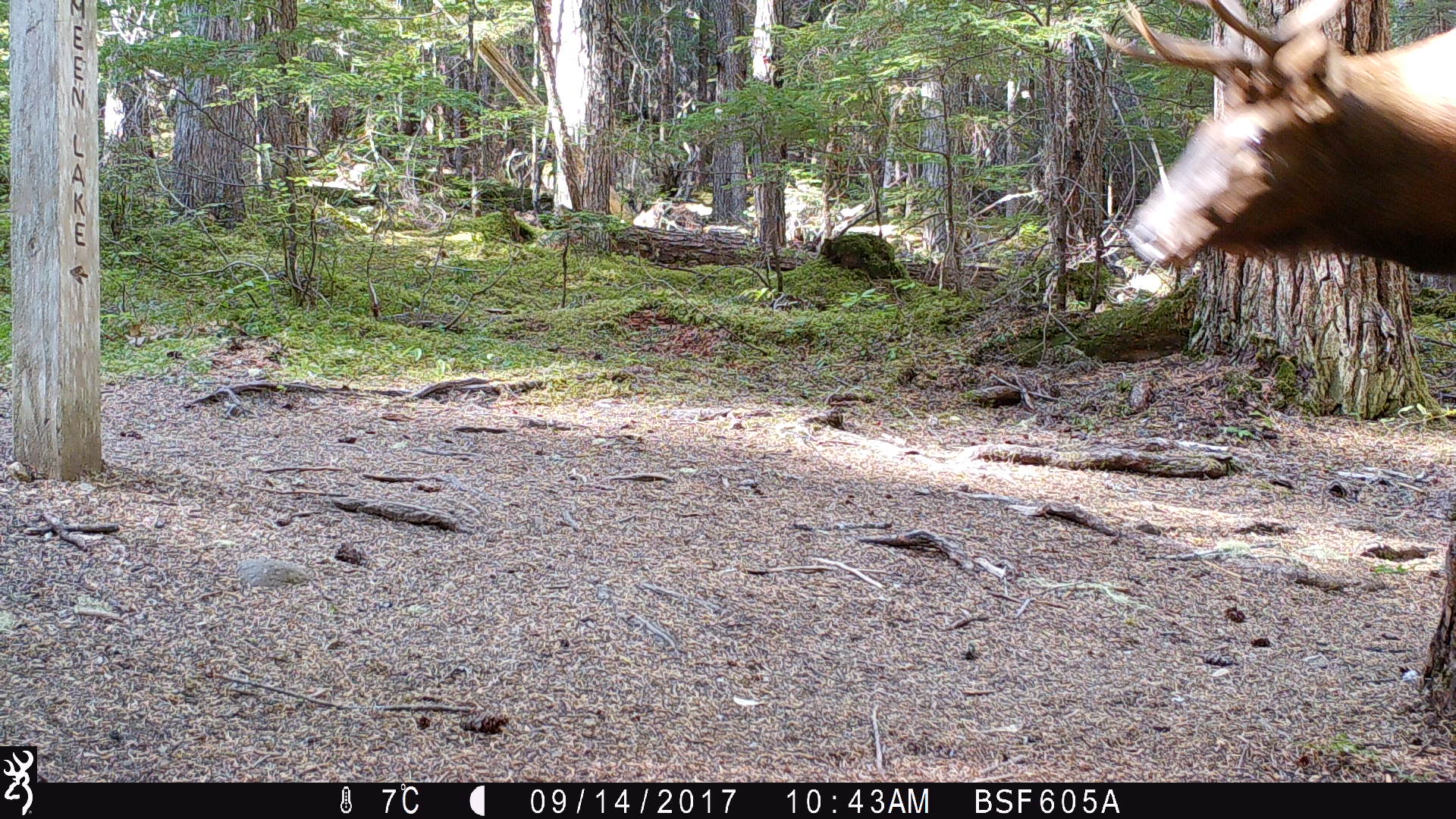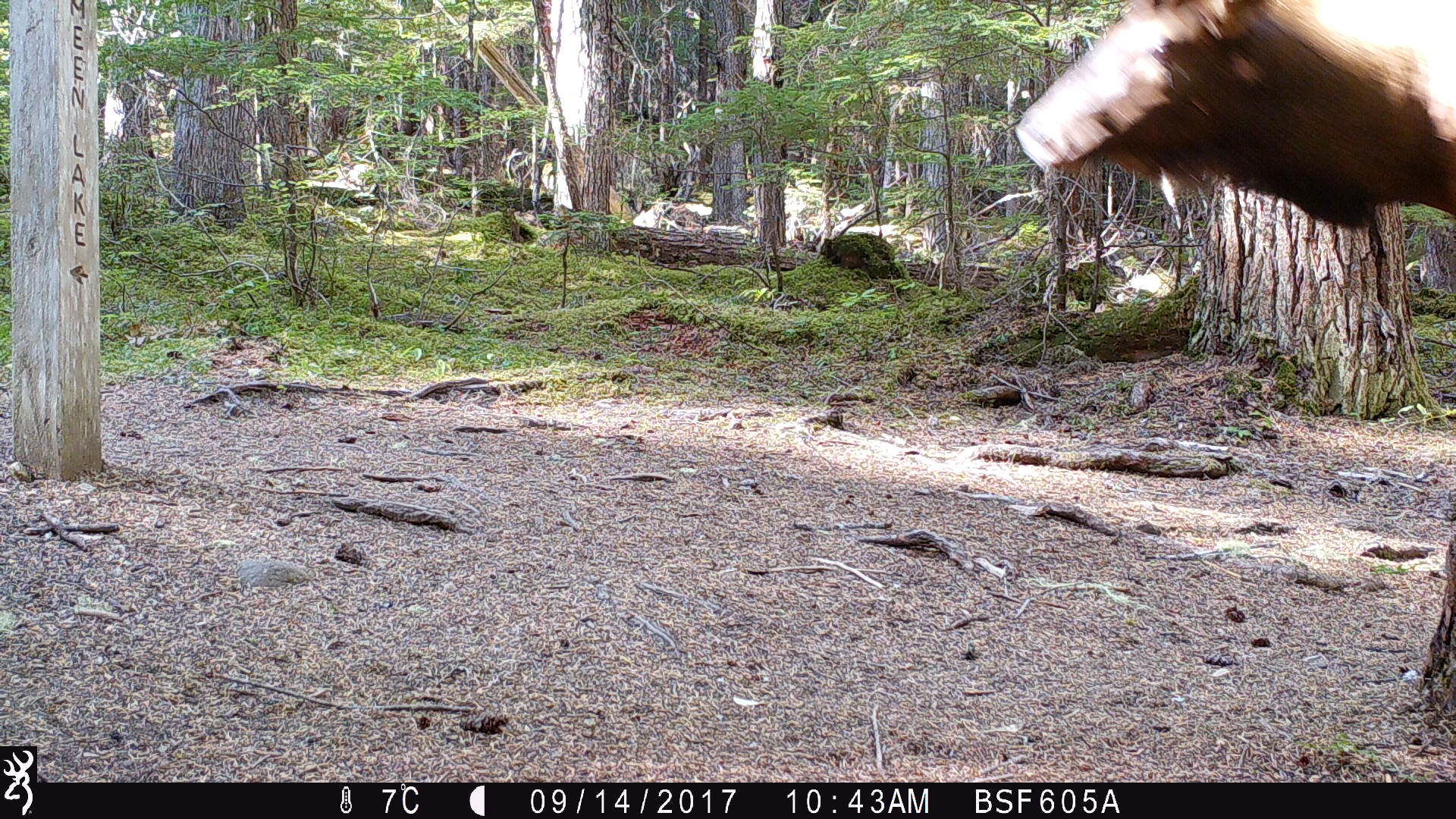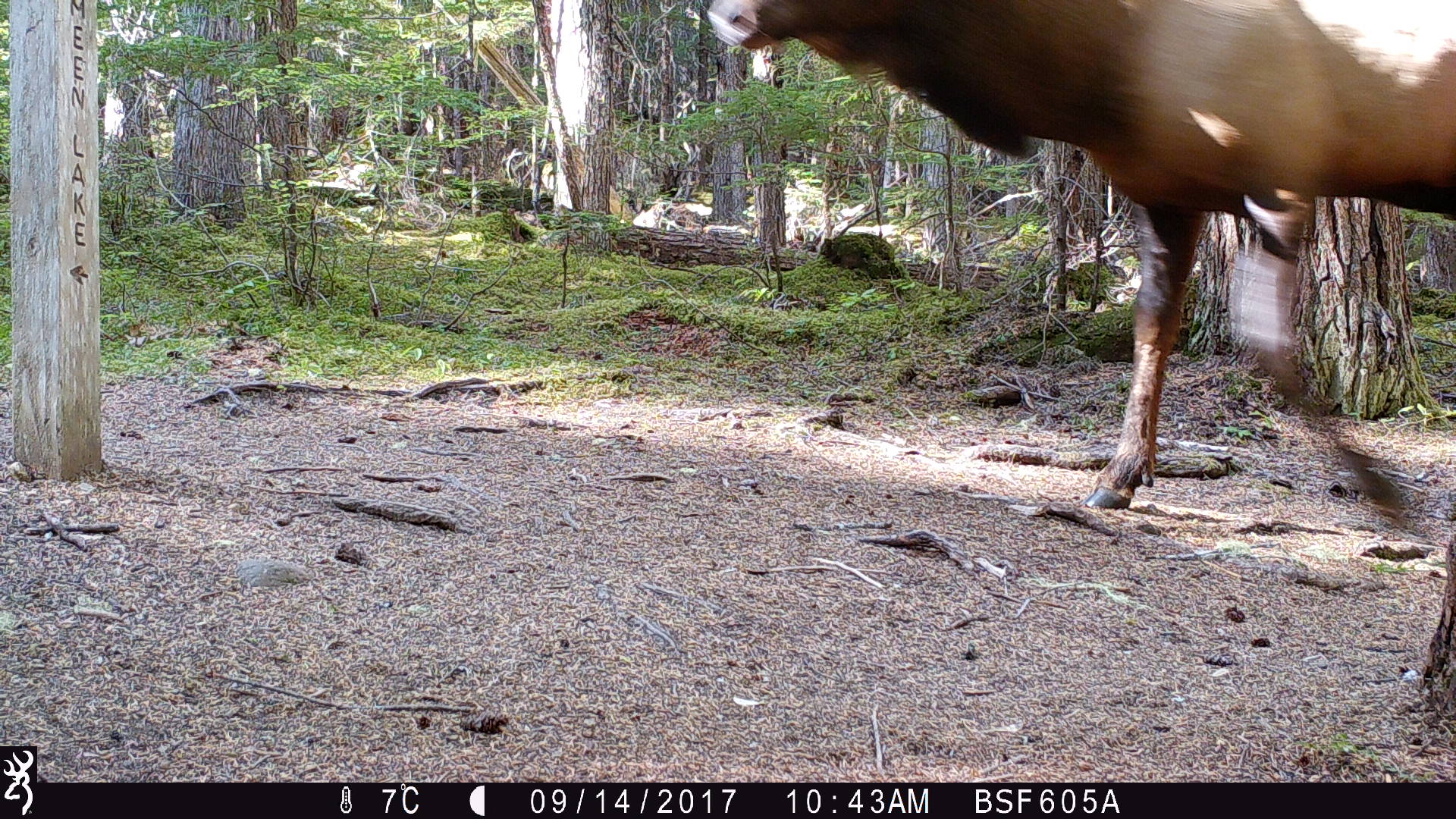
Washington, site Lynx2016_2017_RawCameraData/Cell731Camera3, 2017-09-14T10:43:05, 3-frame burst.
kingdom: Animalia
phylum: Chordata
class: Mammalia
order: Artiodactyla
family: Cervidae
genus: Cervus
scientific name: Cervus canadensis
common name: elk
Cervus canadensis (elk). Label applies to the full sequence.